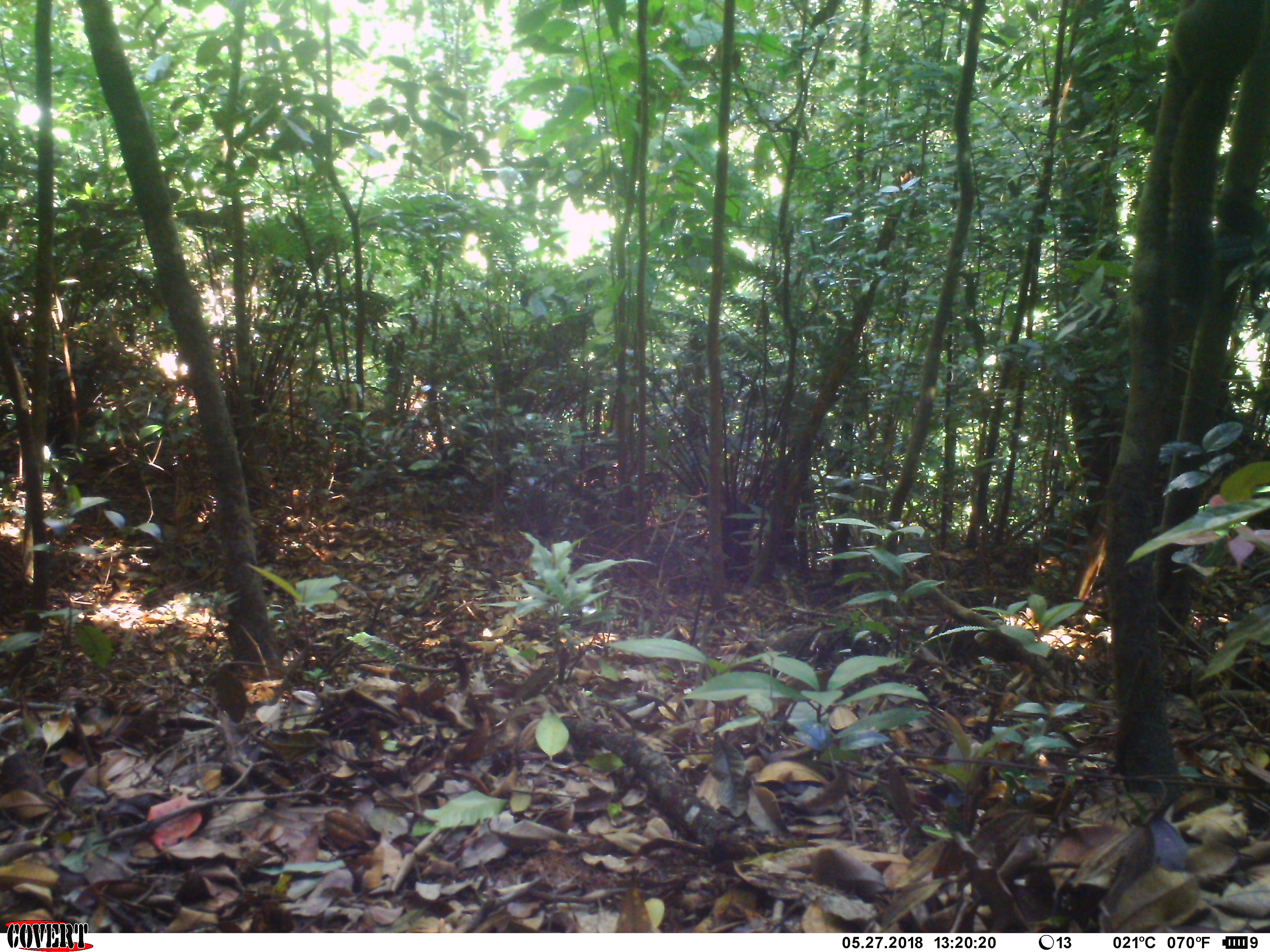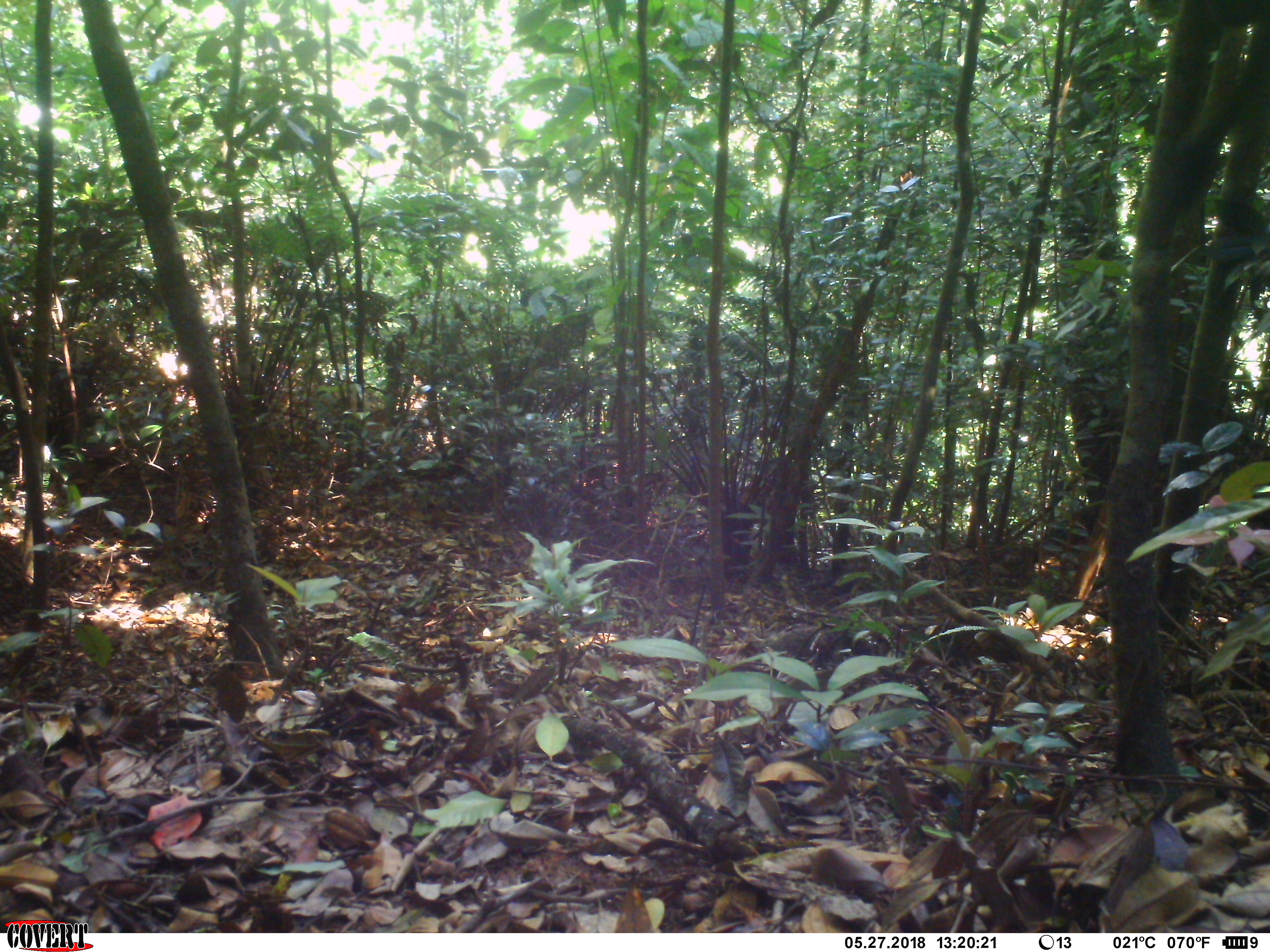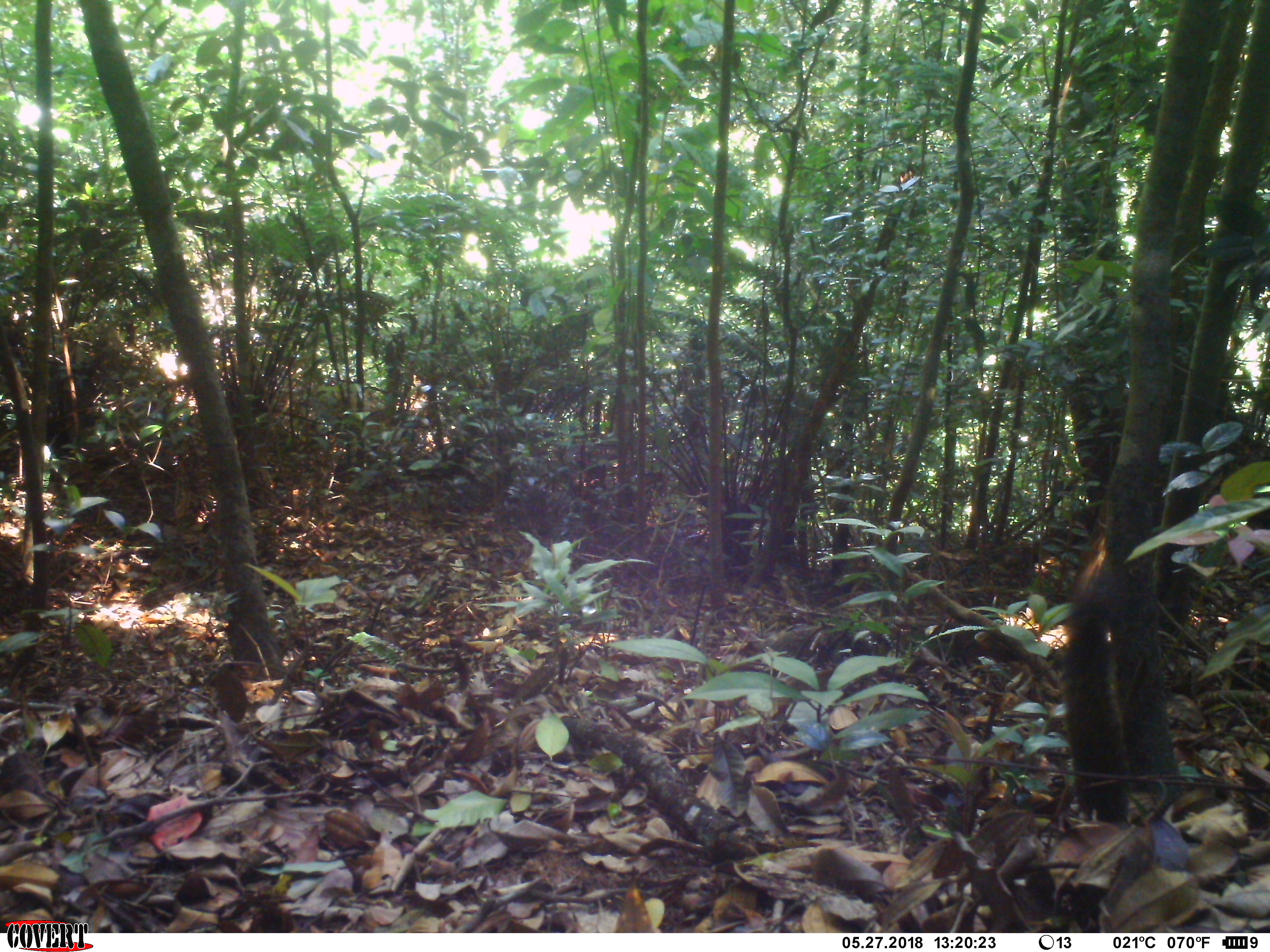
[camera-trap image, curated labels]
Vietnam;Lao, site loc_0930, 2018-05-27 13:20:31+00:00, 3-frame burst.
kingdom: Animalia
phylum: Chordata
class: Mammalia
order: Rodentia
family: Sciuridae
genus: Sciurus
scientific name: Sciurus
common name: squirrel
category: unidentified squirrel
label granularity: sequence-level